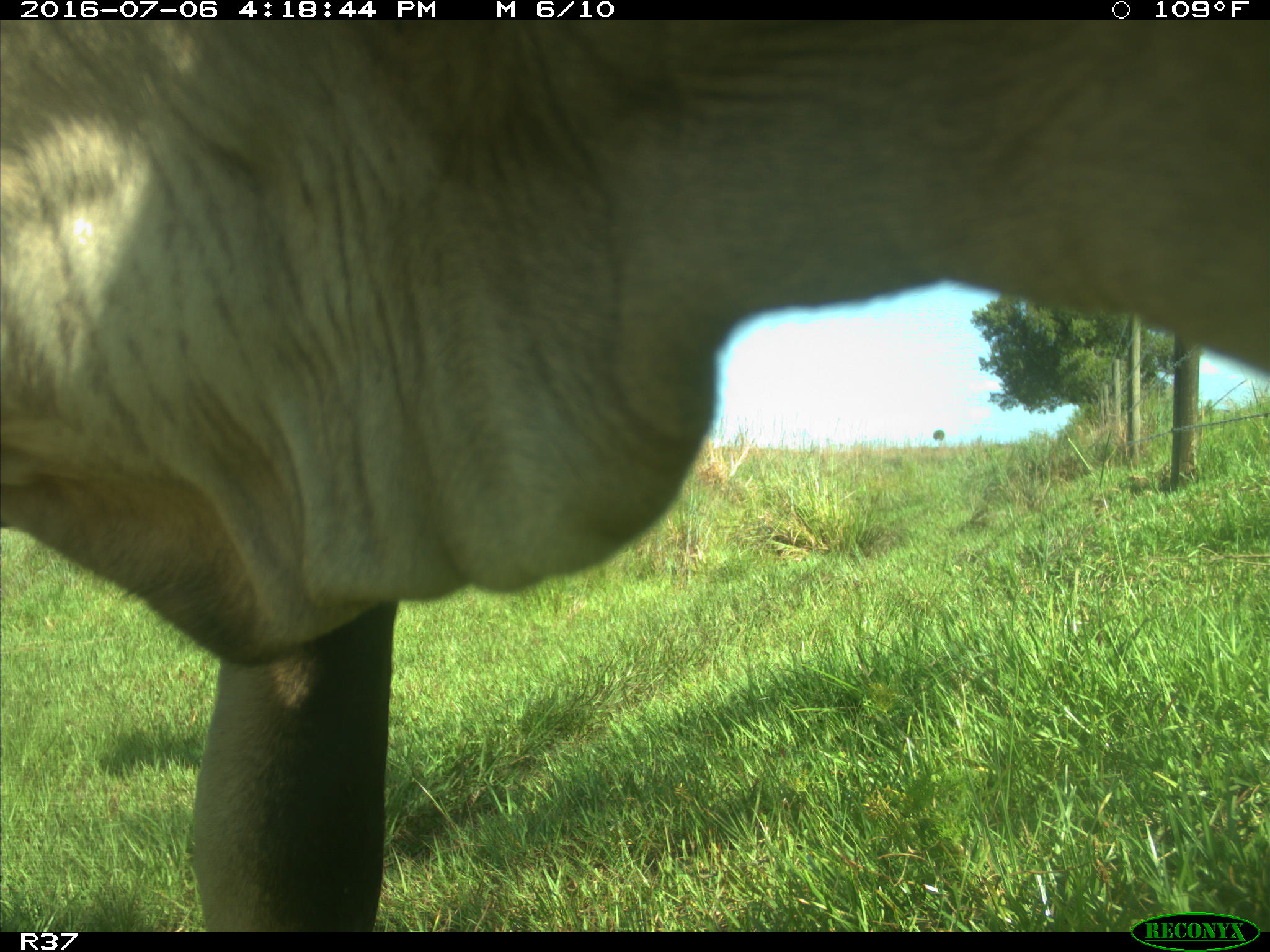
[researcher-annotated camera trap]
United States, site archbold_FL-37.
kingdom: Animalia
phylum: Chordata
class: Mammalia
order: Artiodactyla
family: Bovidae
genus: Bos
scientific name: Bos taurus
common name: domestic cow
Bos taurus (domestic cow).